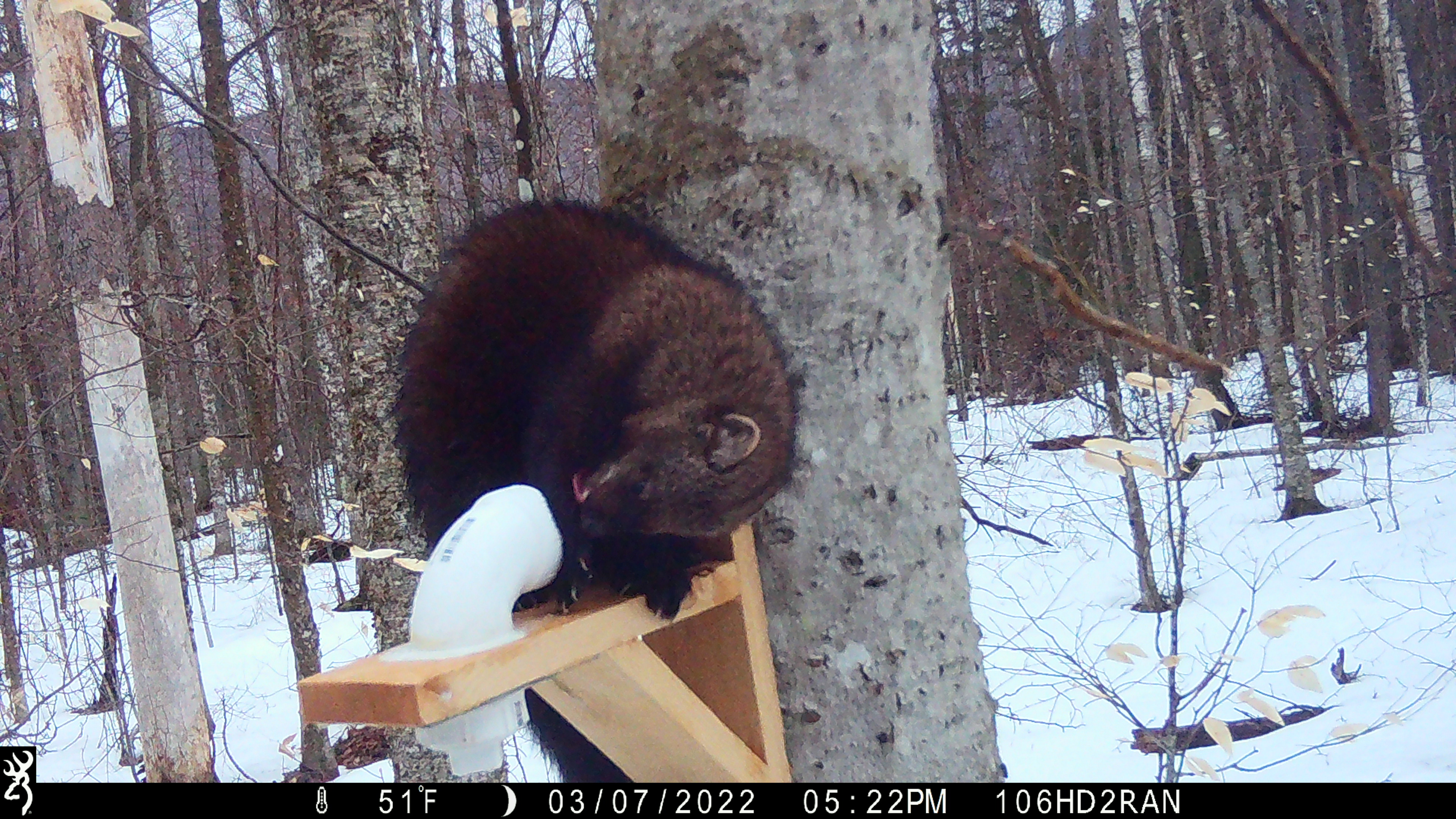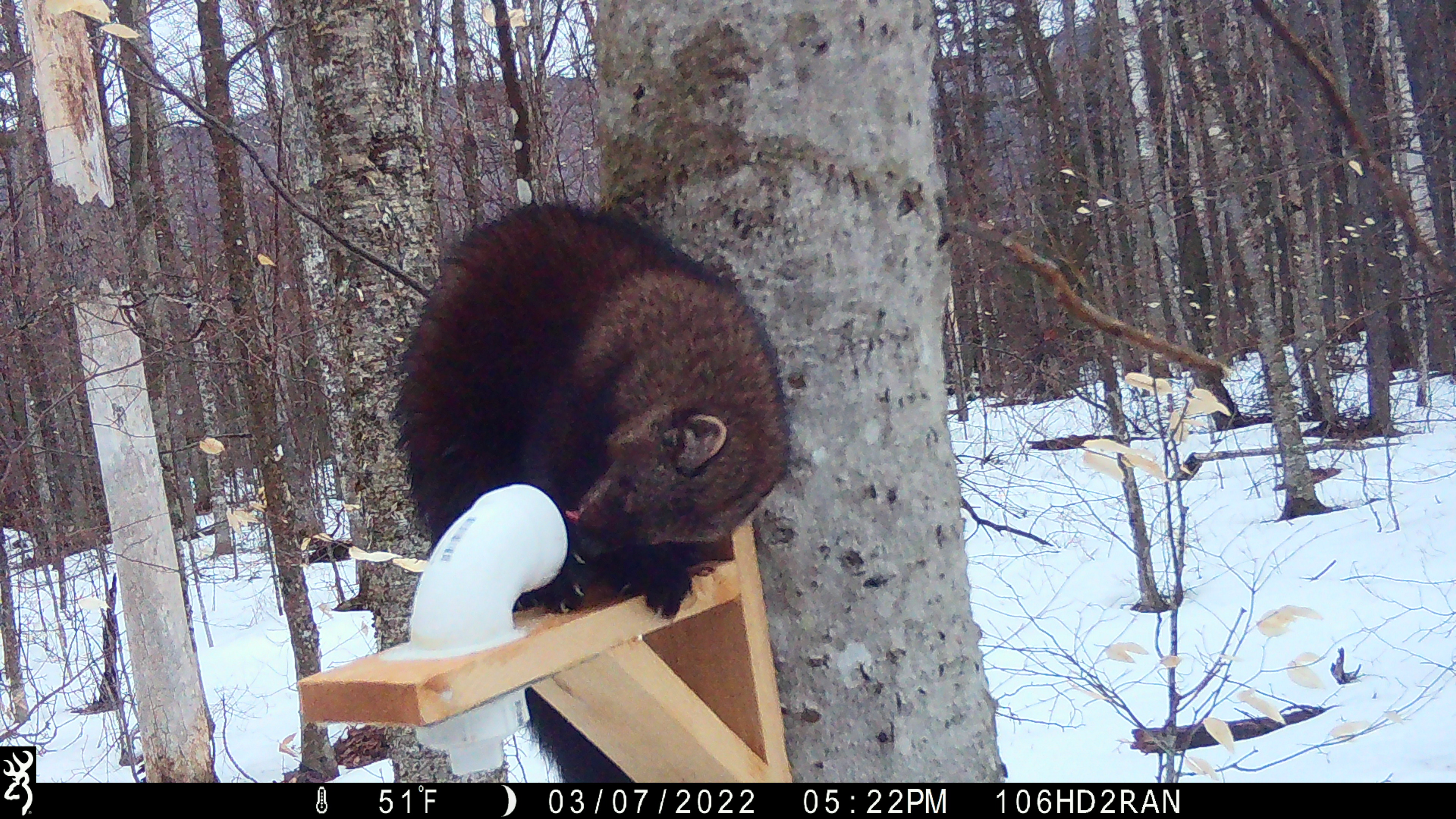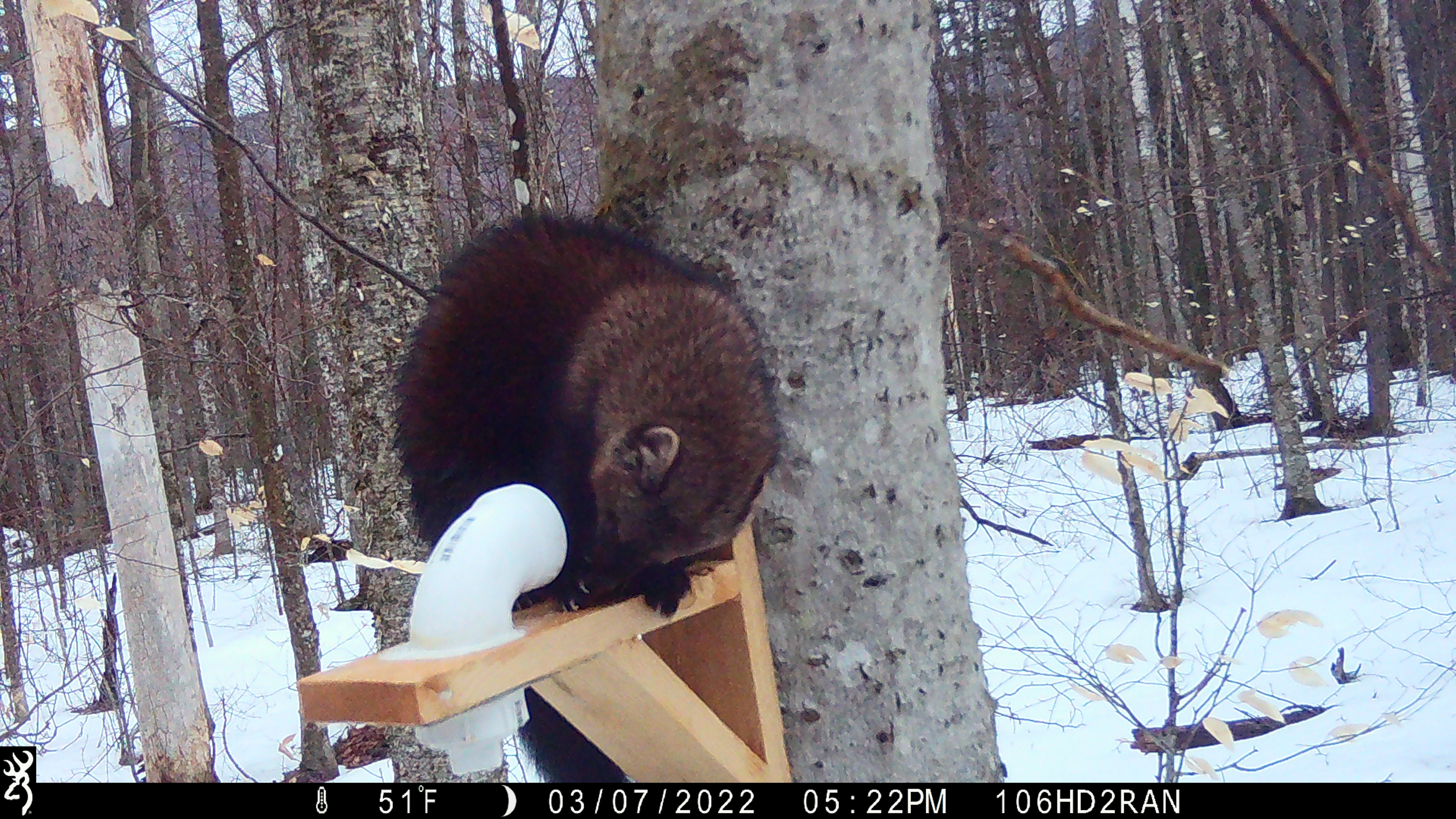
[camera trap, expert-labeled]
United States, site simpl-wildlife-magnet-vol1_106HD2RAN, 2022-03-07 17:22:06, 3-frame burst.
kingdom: Animalia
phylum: Chordata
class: Mammalia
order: Carnivora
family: Mustelidae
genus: Pekania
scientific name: Pekania pennanti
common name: fisher